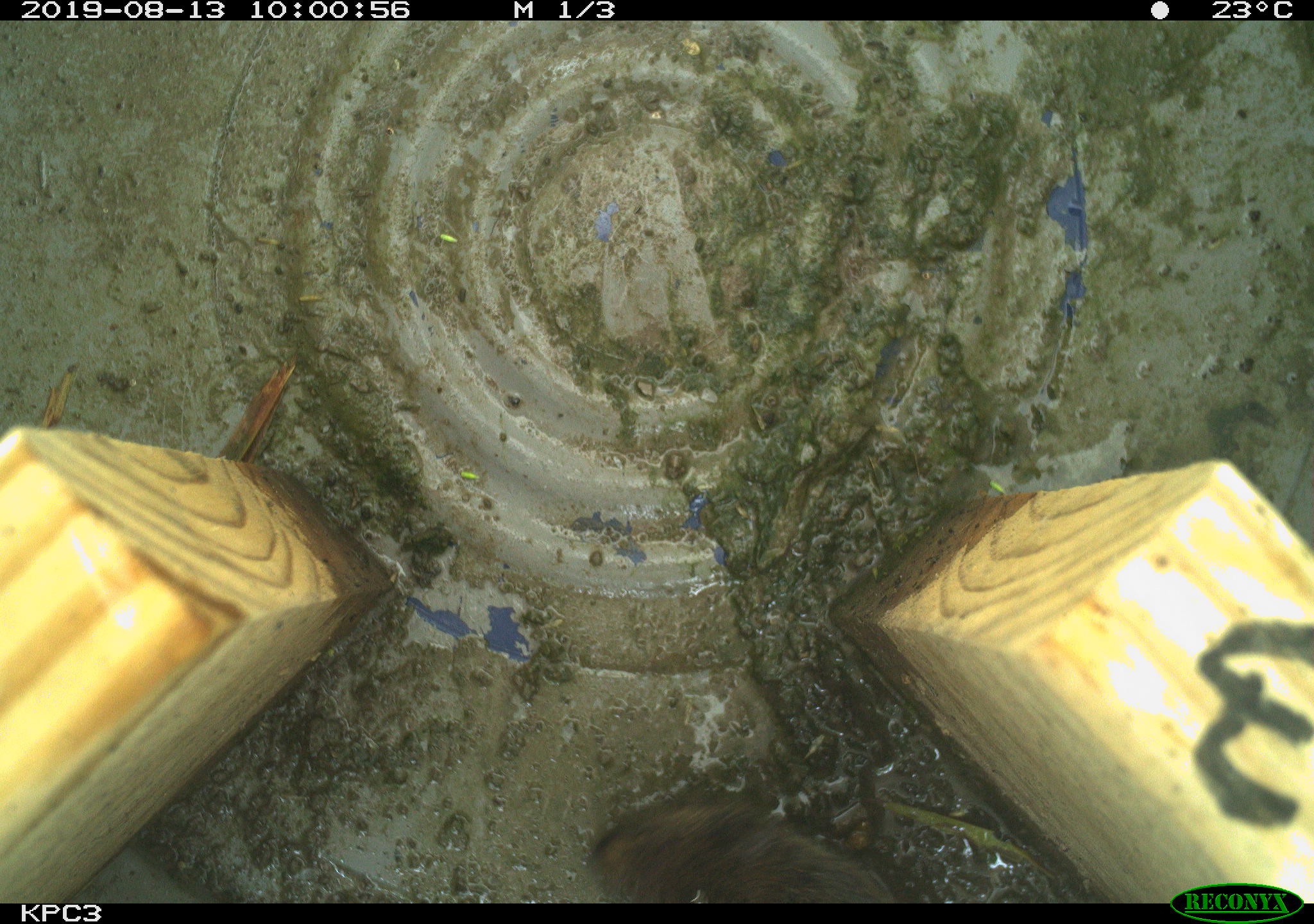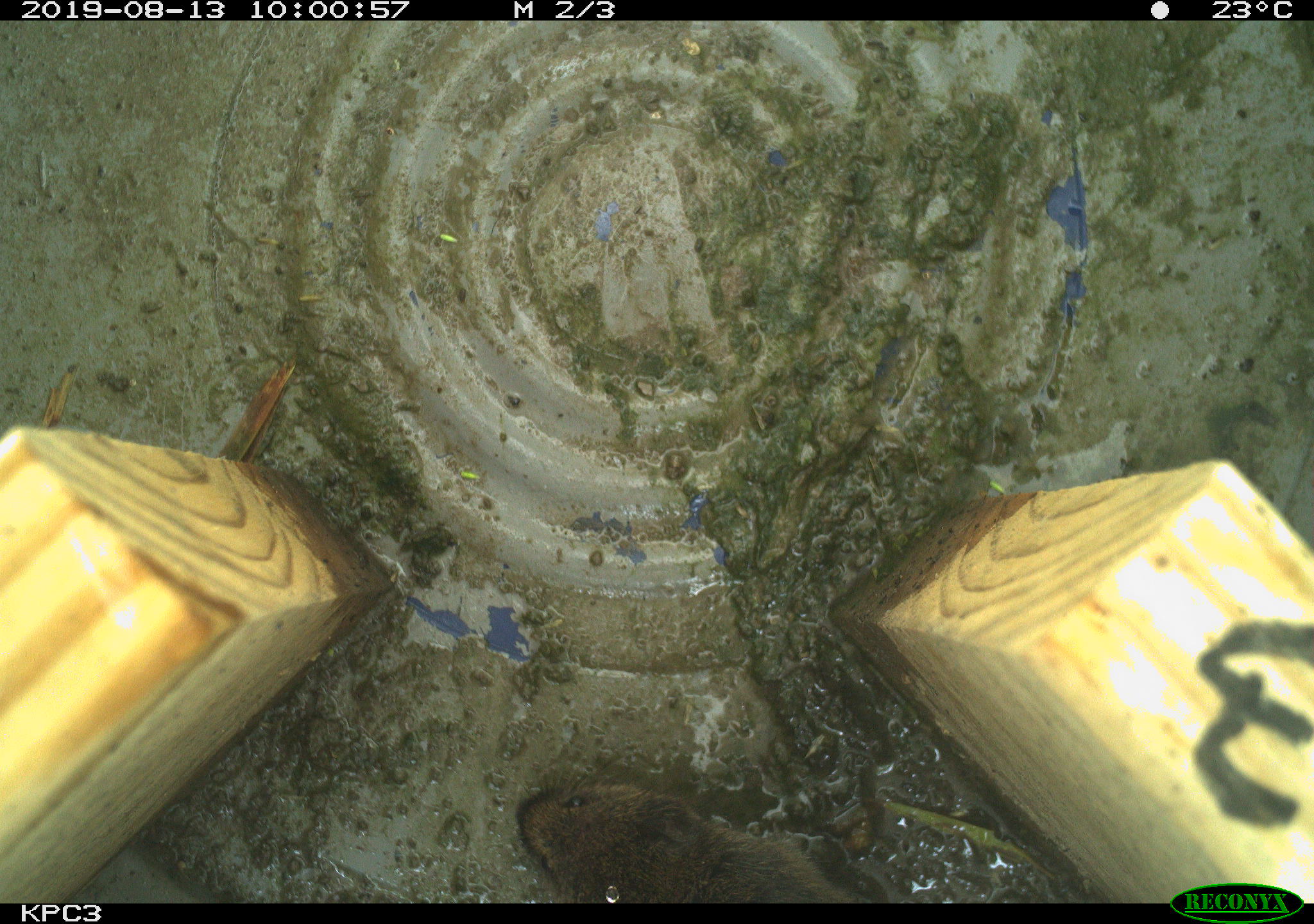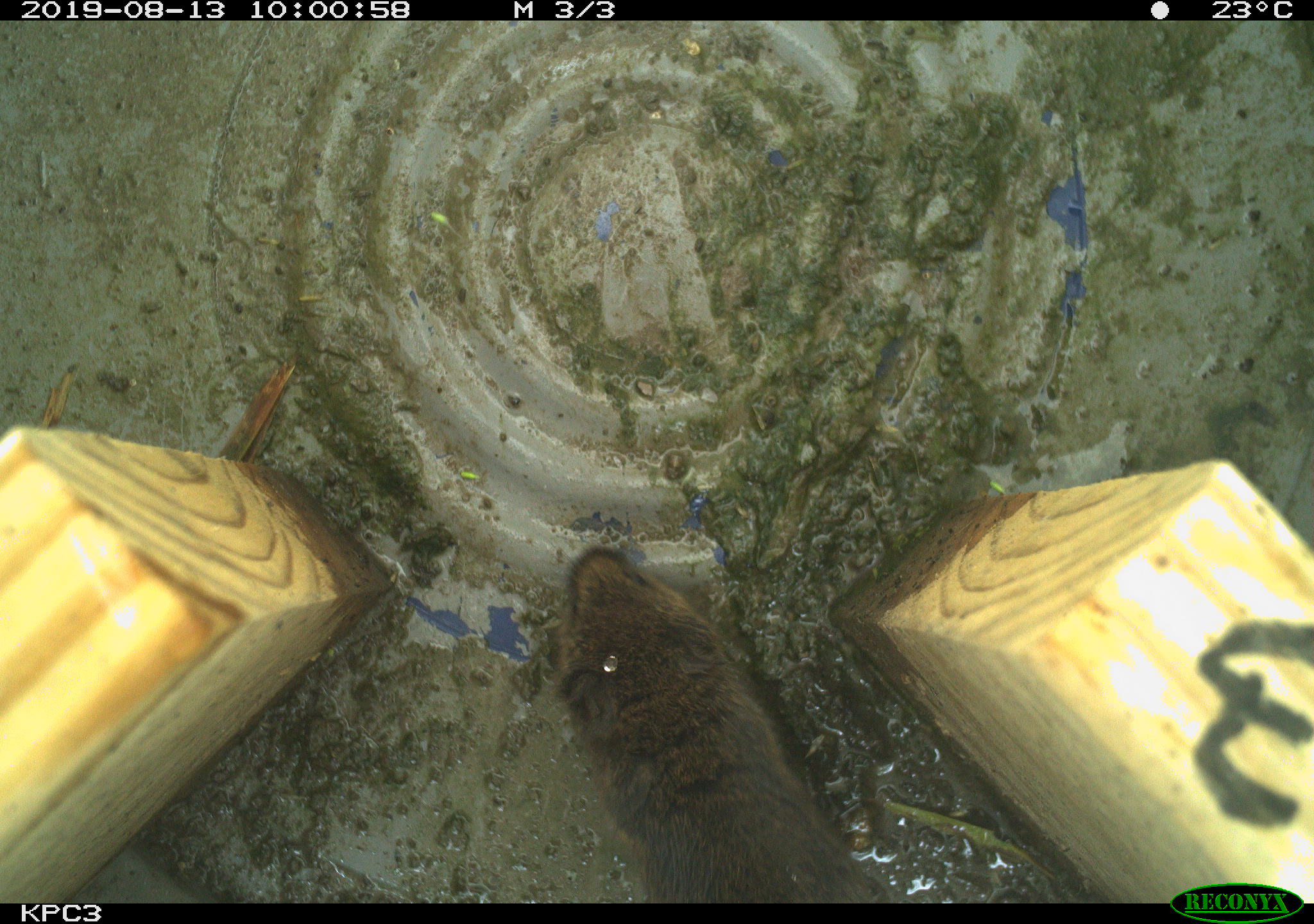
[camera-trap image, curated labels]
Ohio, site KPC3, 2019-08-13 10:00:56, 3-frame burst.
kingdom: Animalia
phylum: Chordata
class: Mammalia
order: Rodentia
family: Cricetidae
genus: Microtus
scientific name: Microtus pennsylvanicus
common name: meadow vole